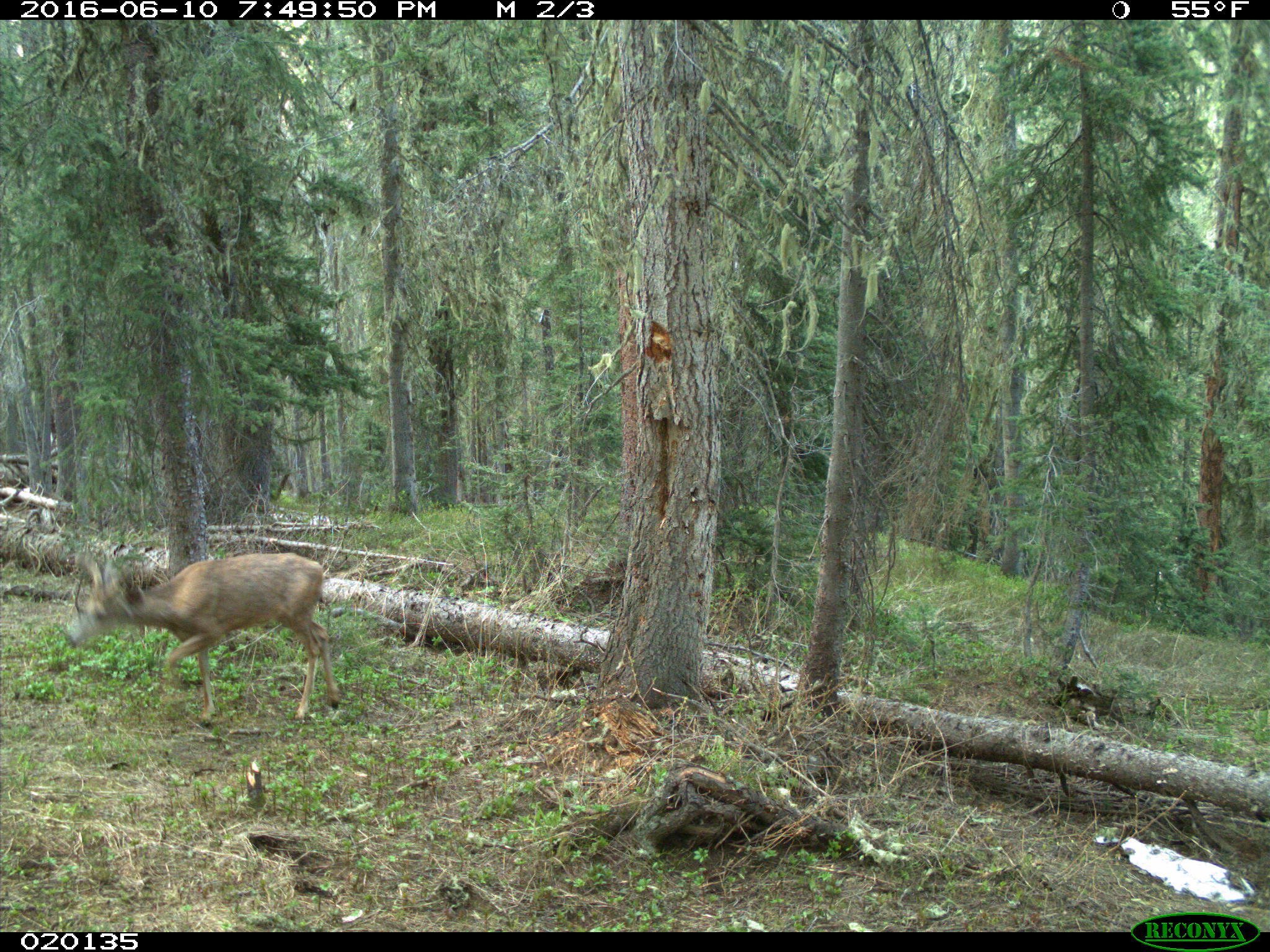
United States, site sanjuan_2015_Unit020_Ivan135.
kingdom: Animalia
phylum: Chordata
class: Mammalia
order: Artiodactyla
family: Cervidae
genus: Odocoileus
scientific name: Odocoileus hemionus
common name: mule deer